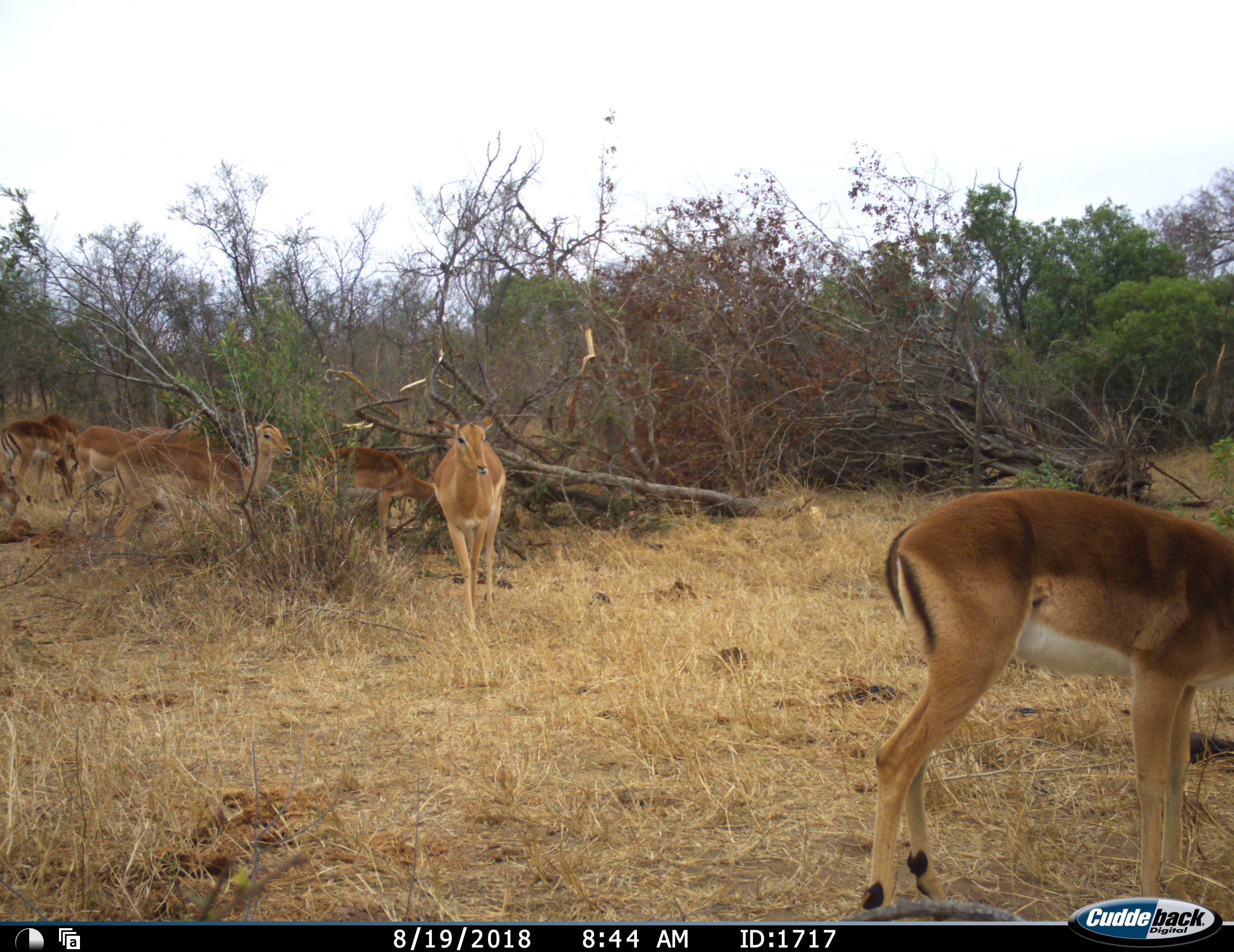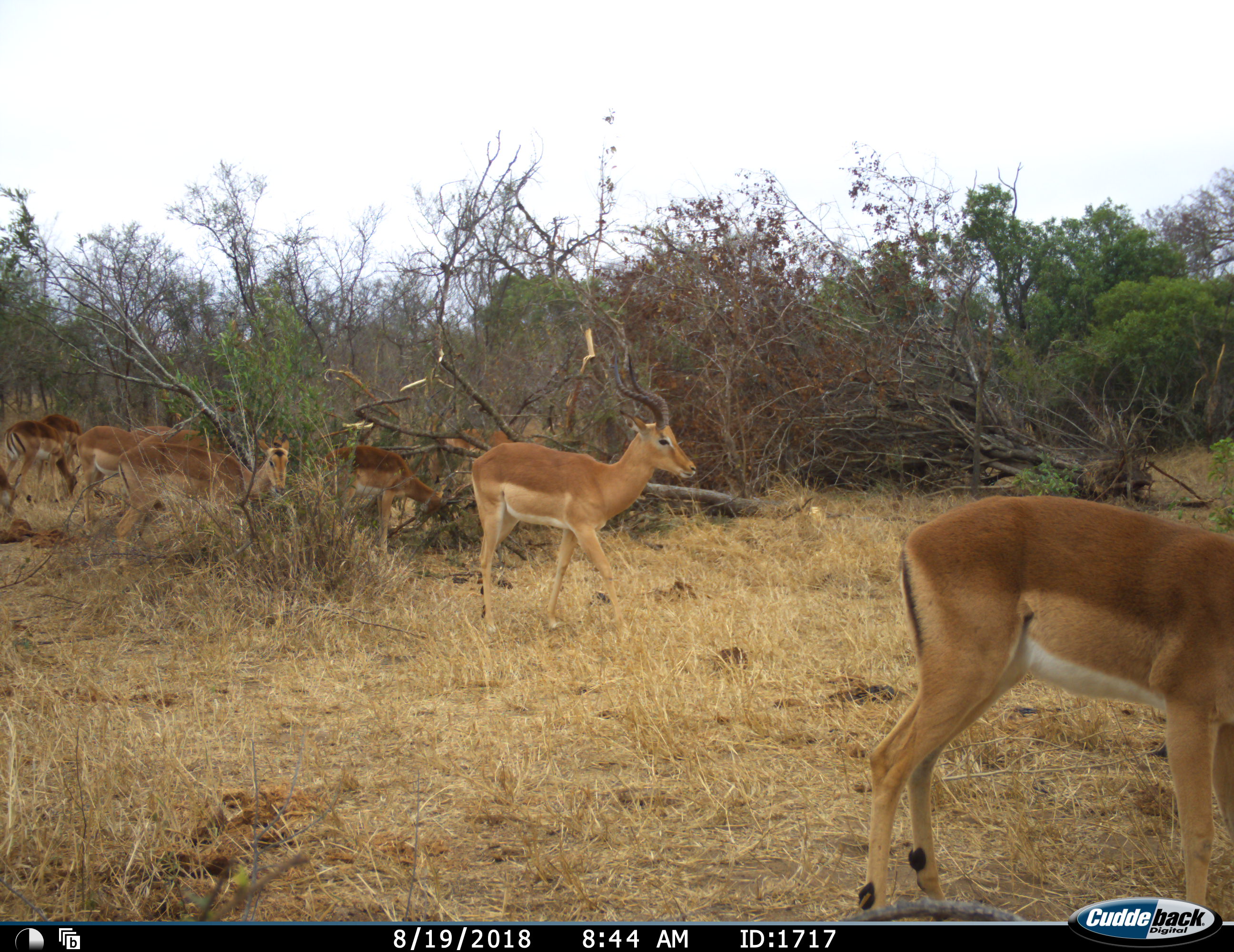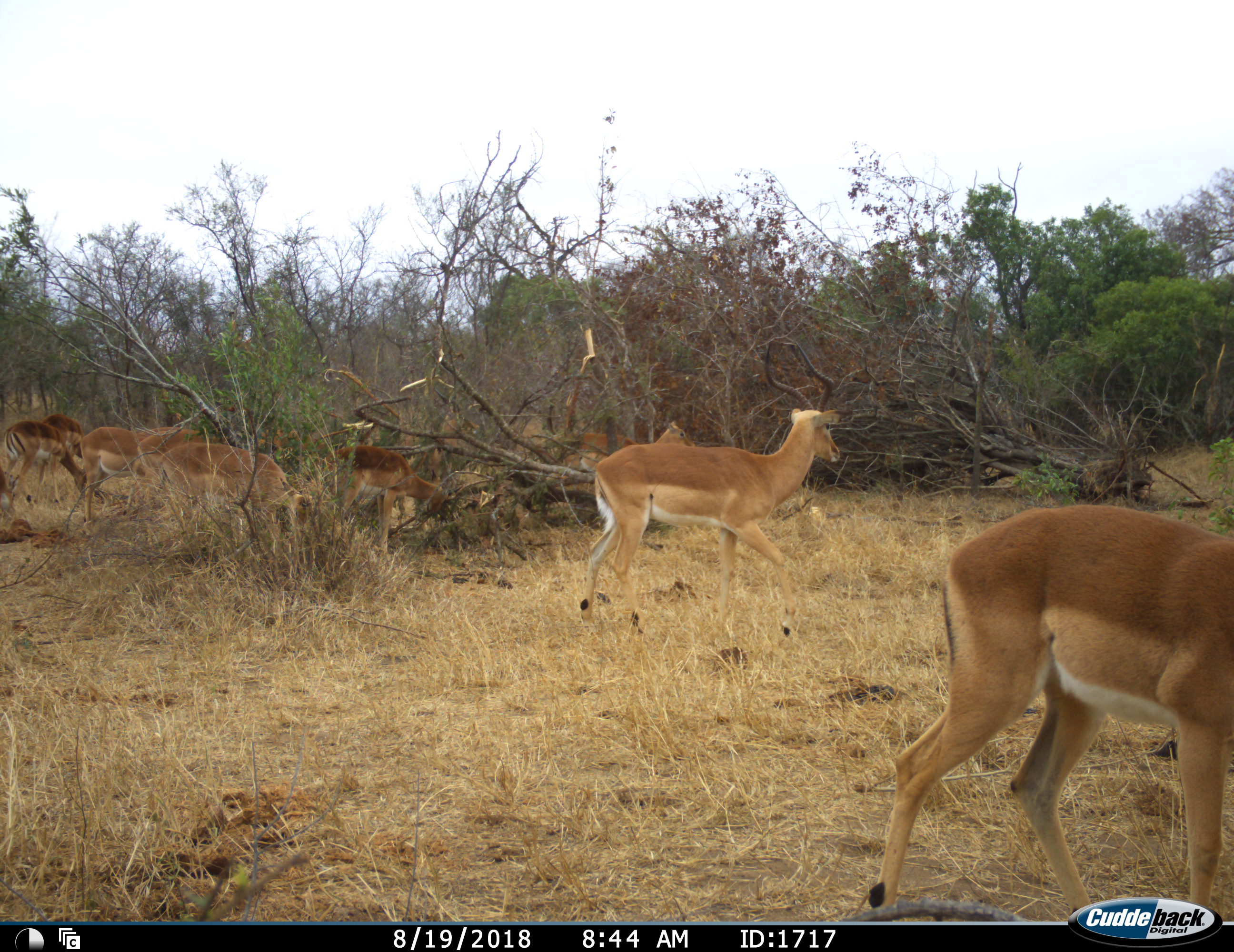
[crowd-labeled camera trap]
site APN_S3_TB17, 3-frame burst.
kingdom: Animalia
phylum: Chordata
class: Mammalia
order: Artiodactyla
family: Bovidae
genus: Aepyceros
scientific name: Aepyceros melampus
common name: impala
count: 10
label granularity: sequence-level